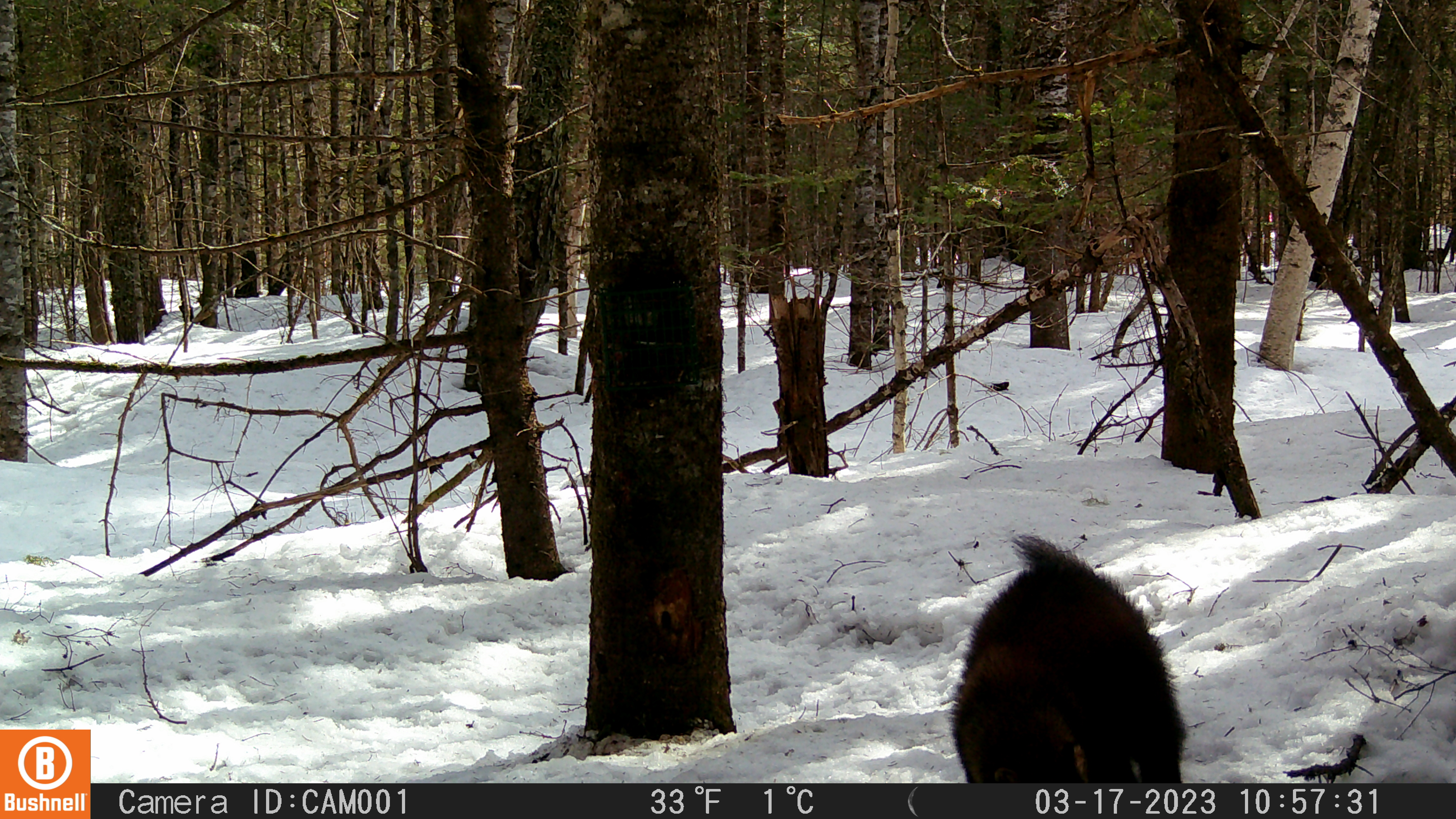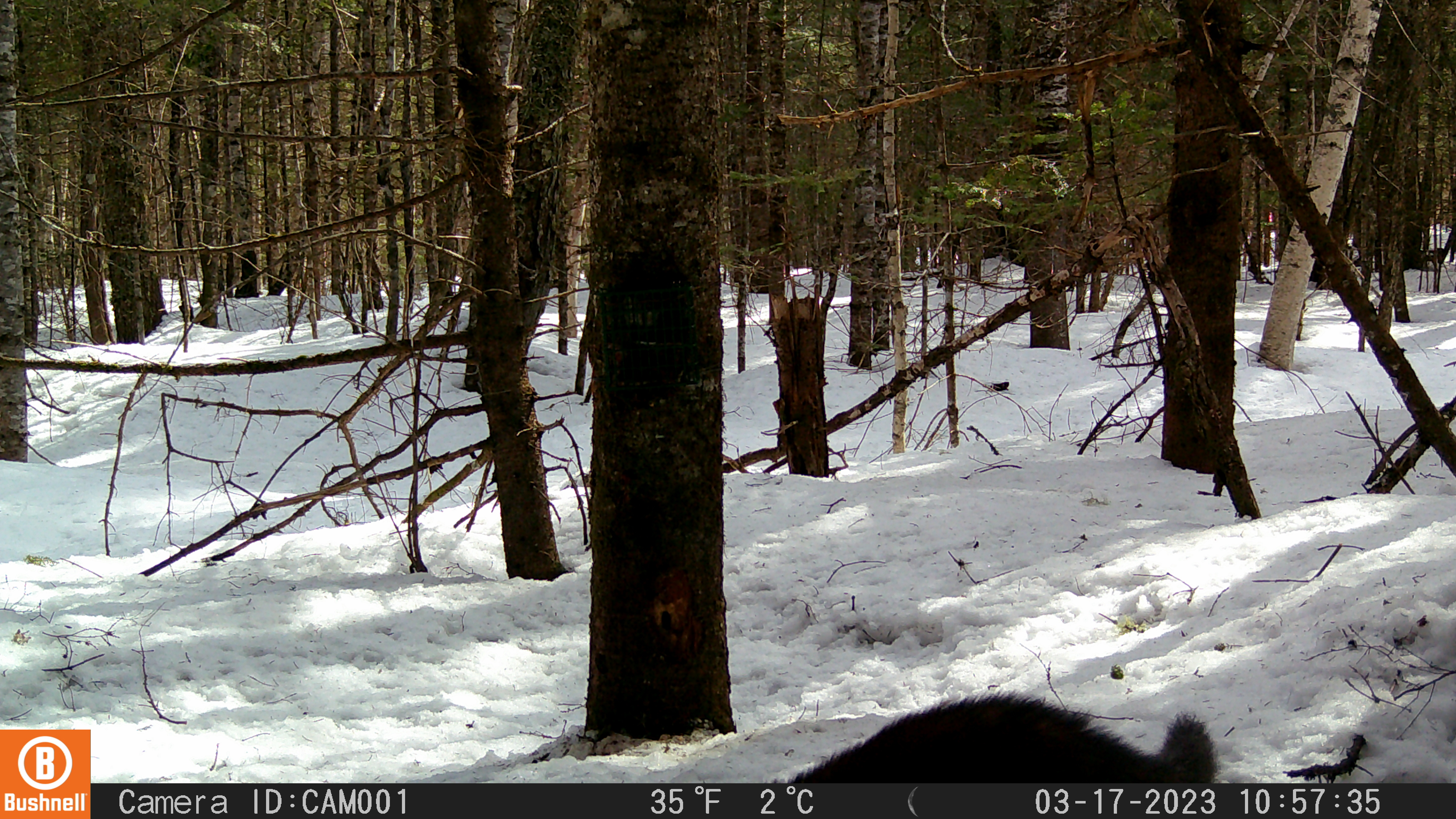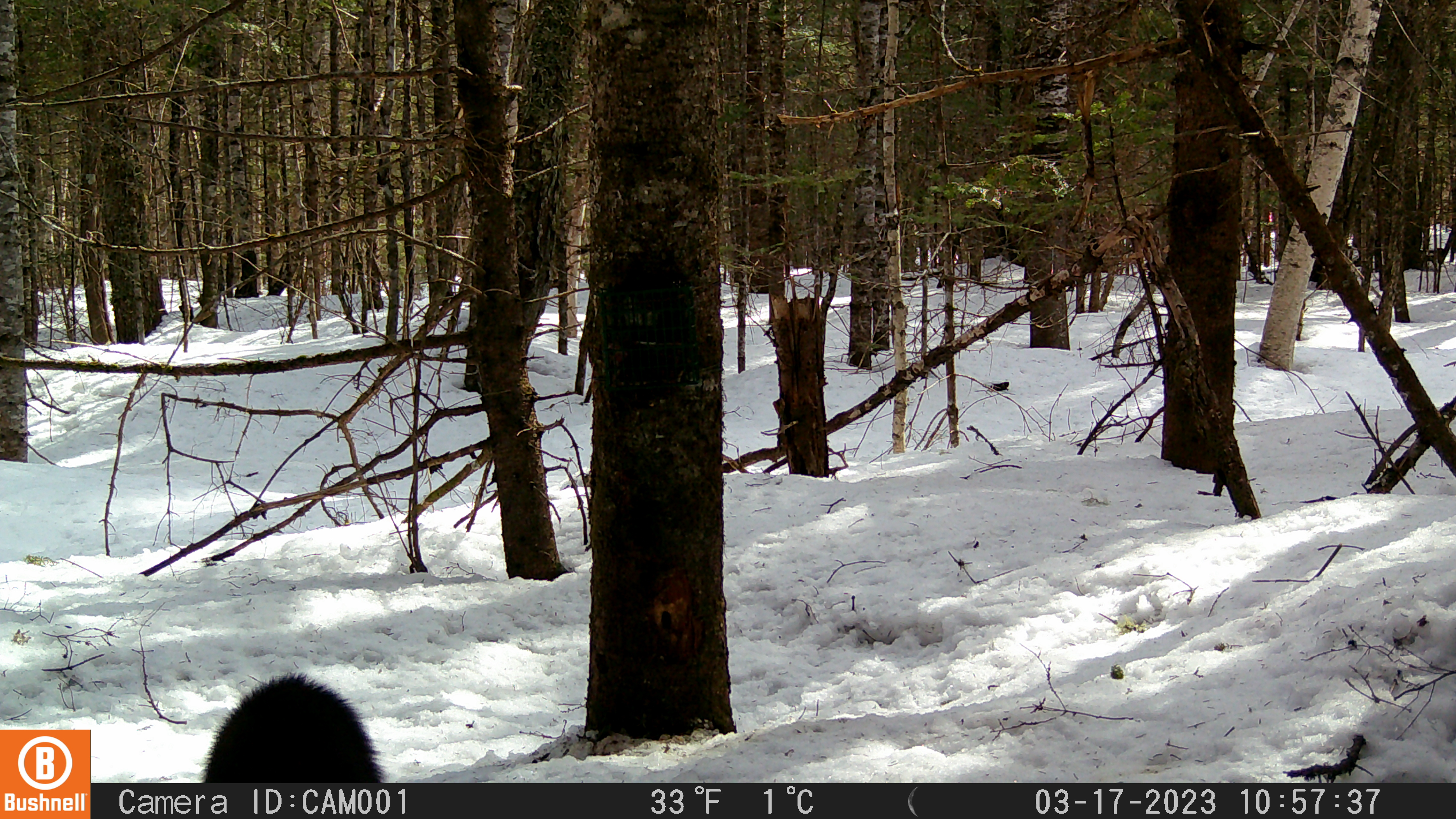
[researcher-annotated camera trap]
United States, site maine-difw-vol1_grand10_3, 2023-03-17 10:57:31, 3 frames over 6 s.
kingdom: Animalia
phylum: Chordata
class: Mammalia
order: Carnivora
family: Mustelidae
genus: Pekania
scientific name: Pekania pennanti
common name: fisher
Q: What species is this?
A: Fisher (Pekania pennanti).